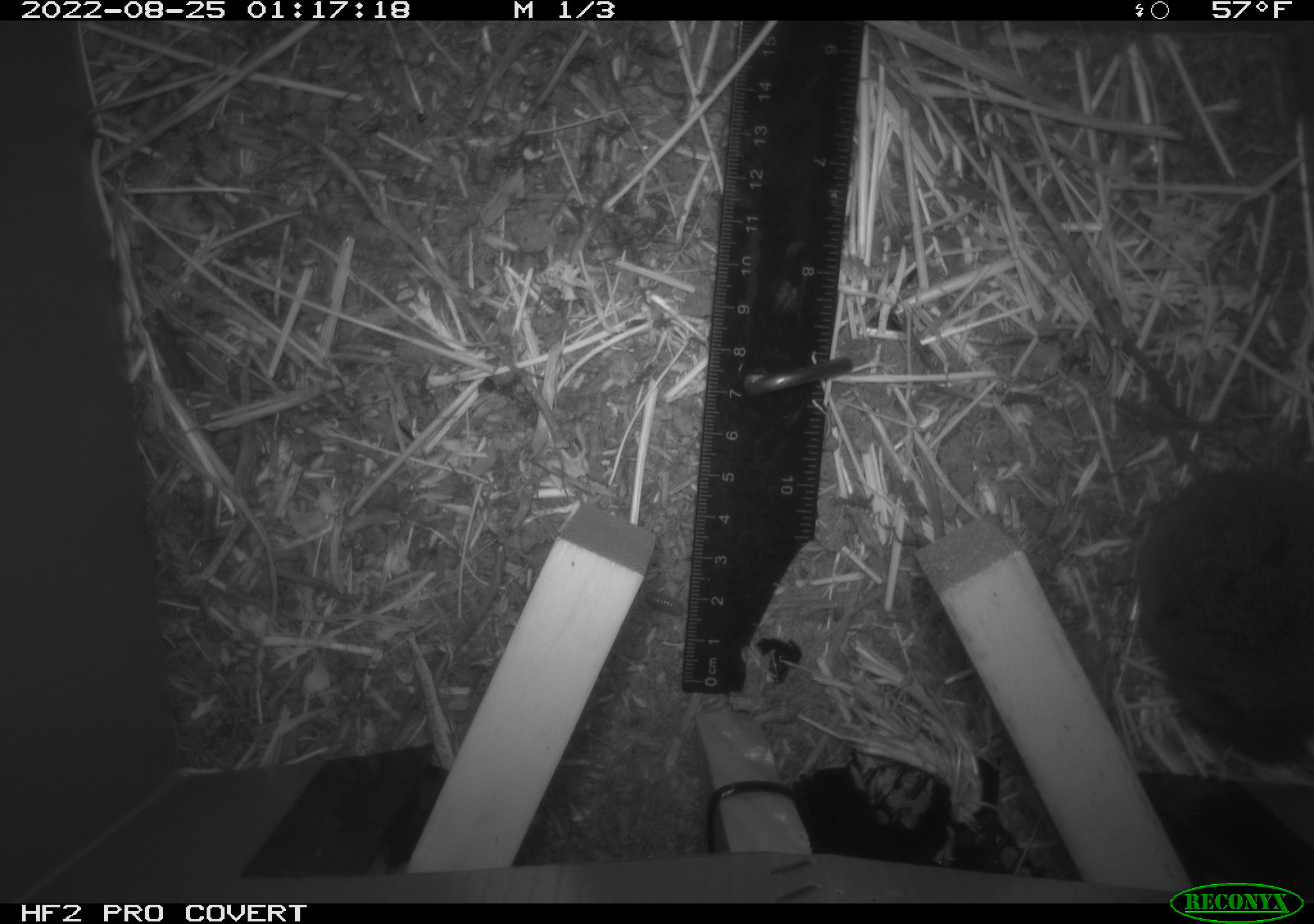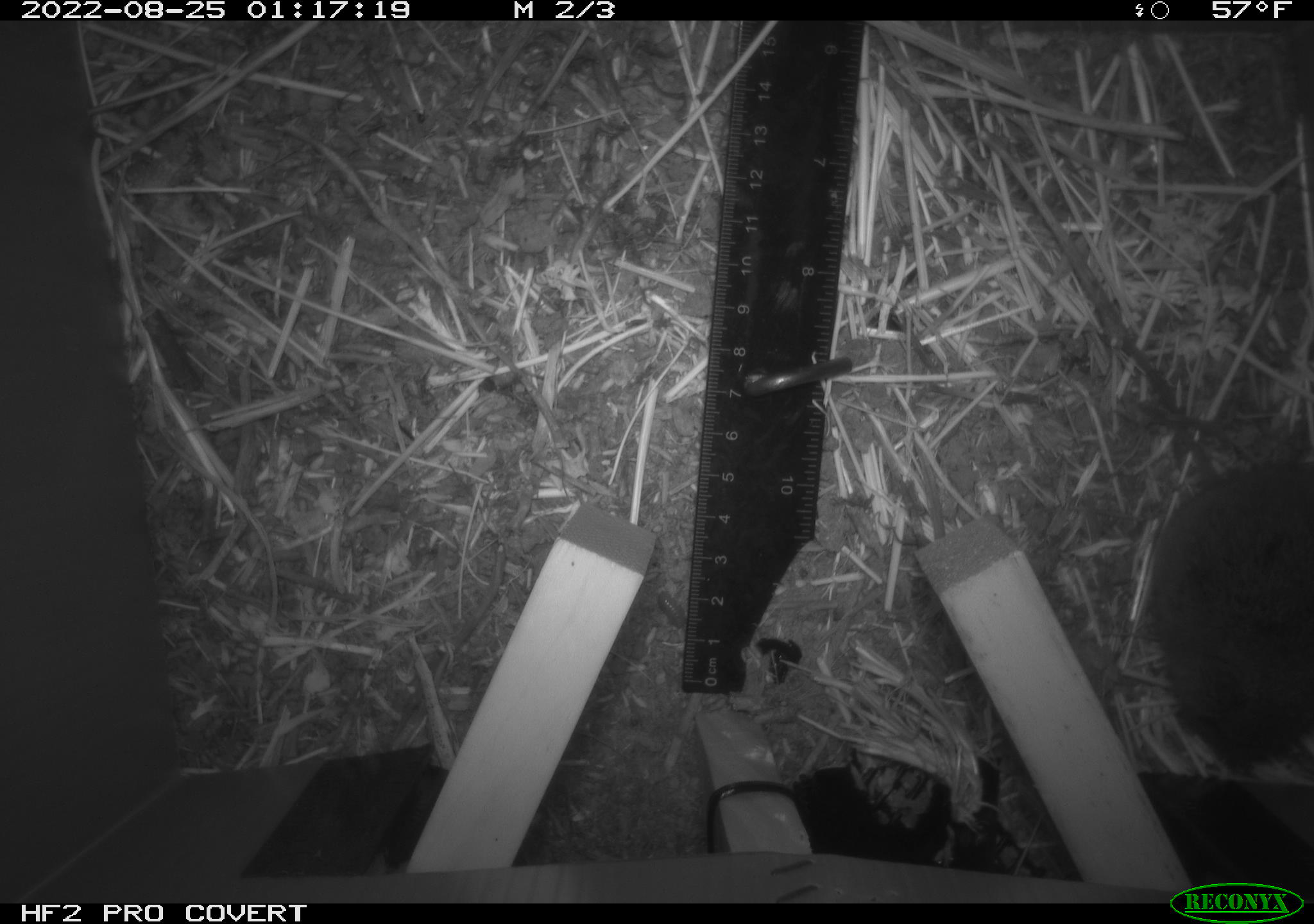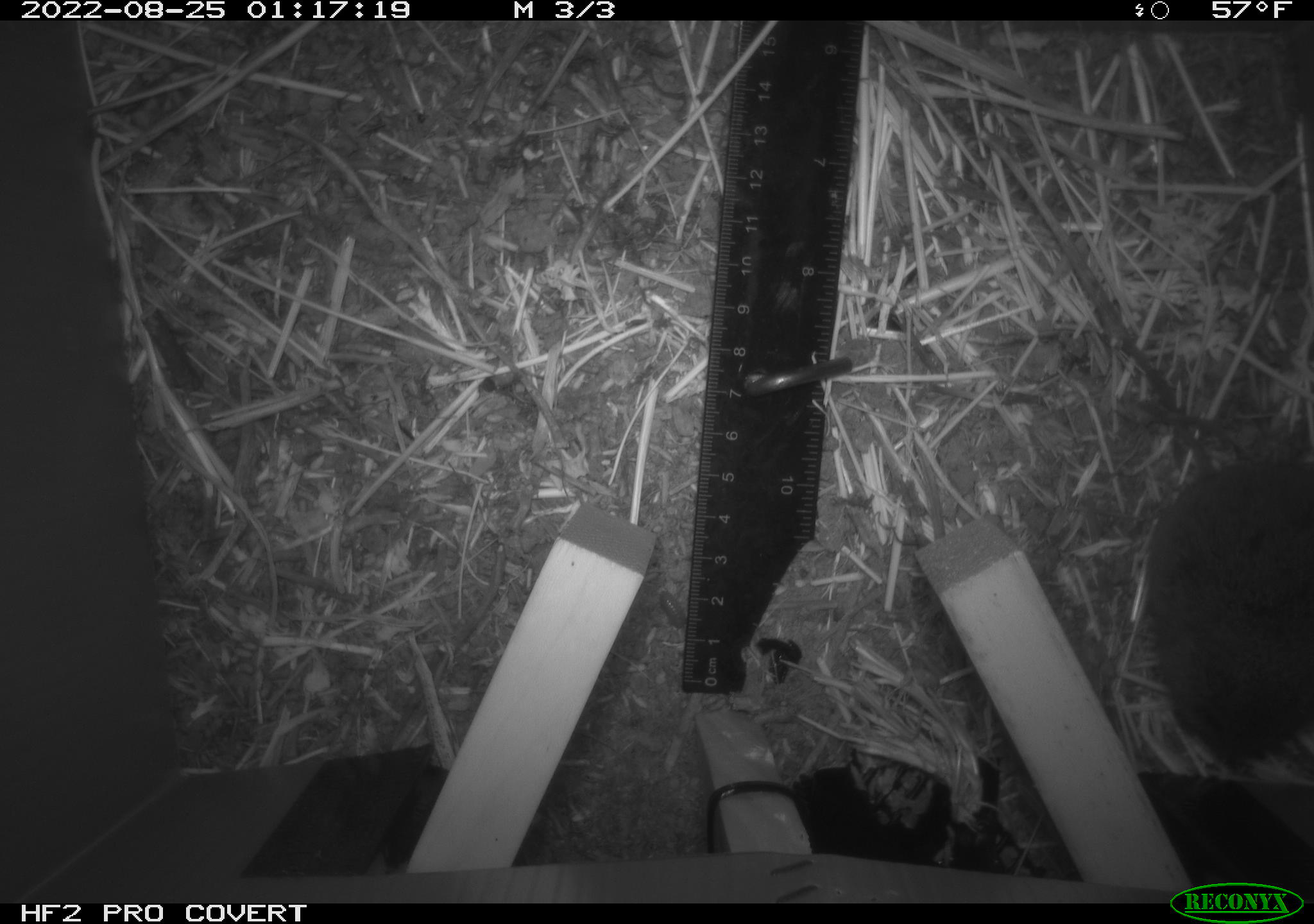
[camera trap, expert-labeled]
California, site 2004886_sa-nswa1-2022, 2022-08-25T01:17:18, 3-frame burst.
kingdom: Animalia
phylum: Chordata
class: Mammalia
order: Rodentia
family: Cricetidae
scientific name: Cricetidae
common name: hamsters, voles, lemmings, and allies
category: cricetidae family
Cricetidae family (hamsters, voles, lemmings, and allies) (Cricetidae).